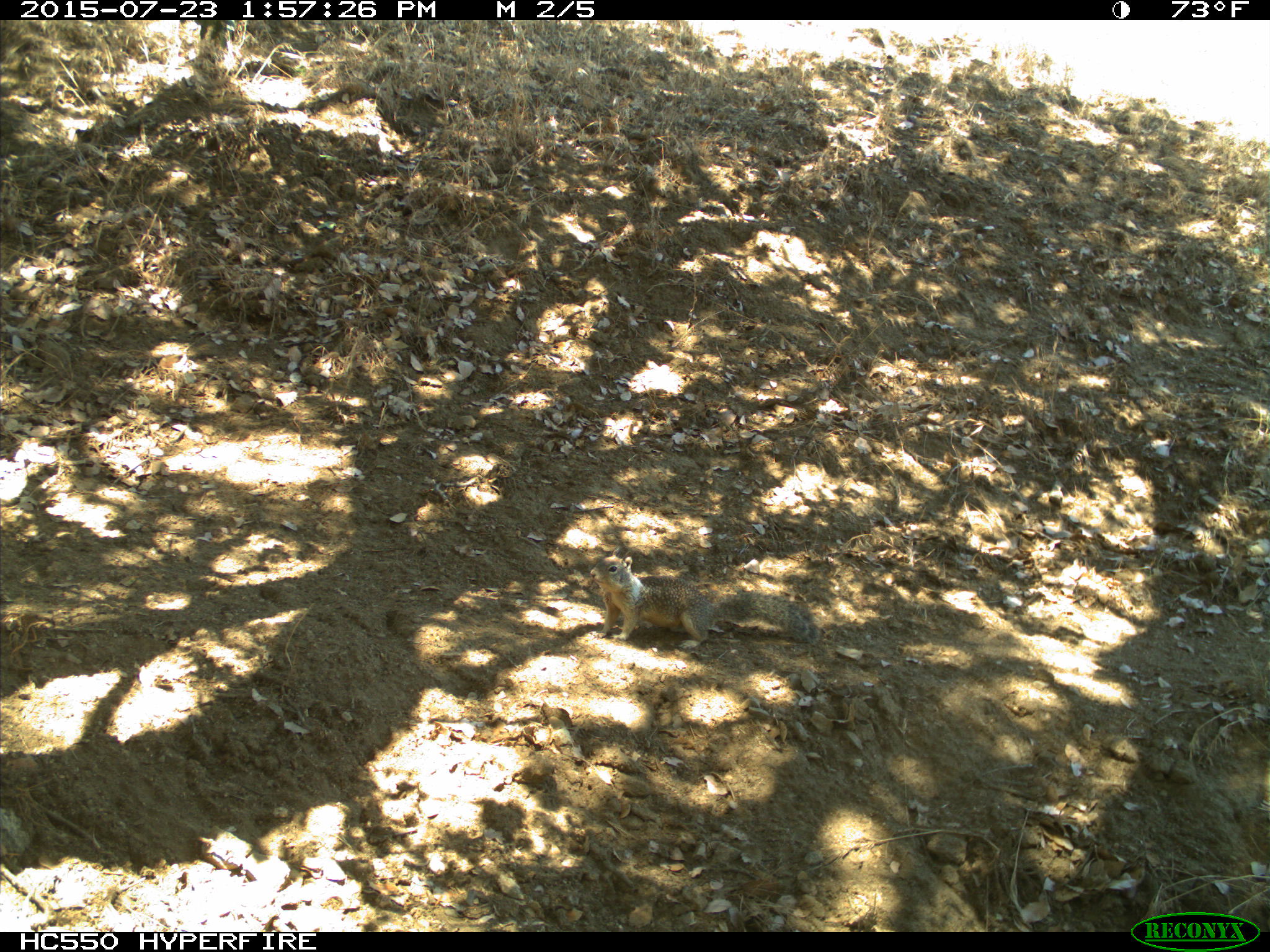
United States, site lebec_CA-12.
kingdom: Animalia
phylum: Chordata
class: Mammalia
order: Rodentia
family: Sciuridae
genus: Otospermophilus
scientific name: Otospermophilus beecheyi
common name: california ground squirrel